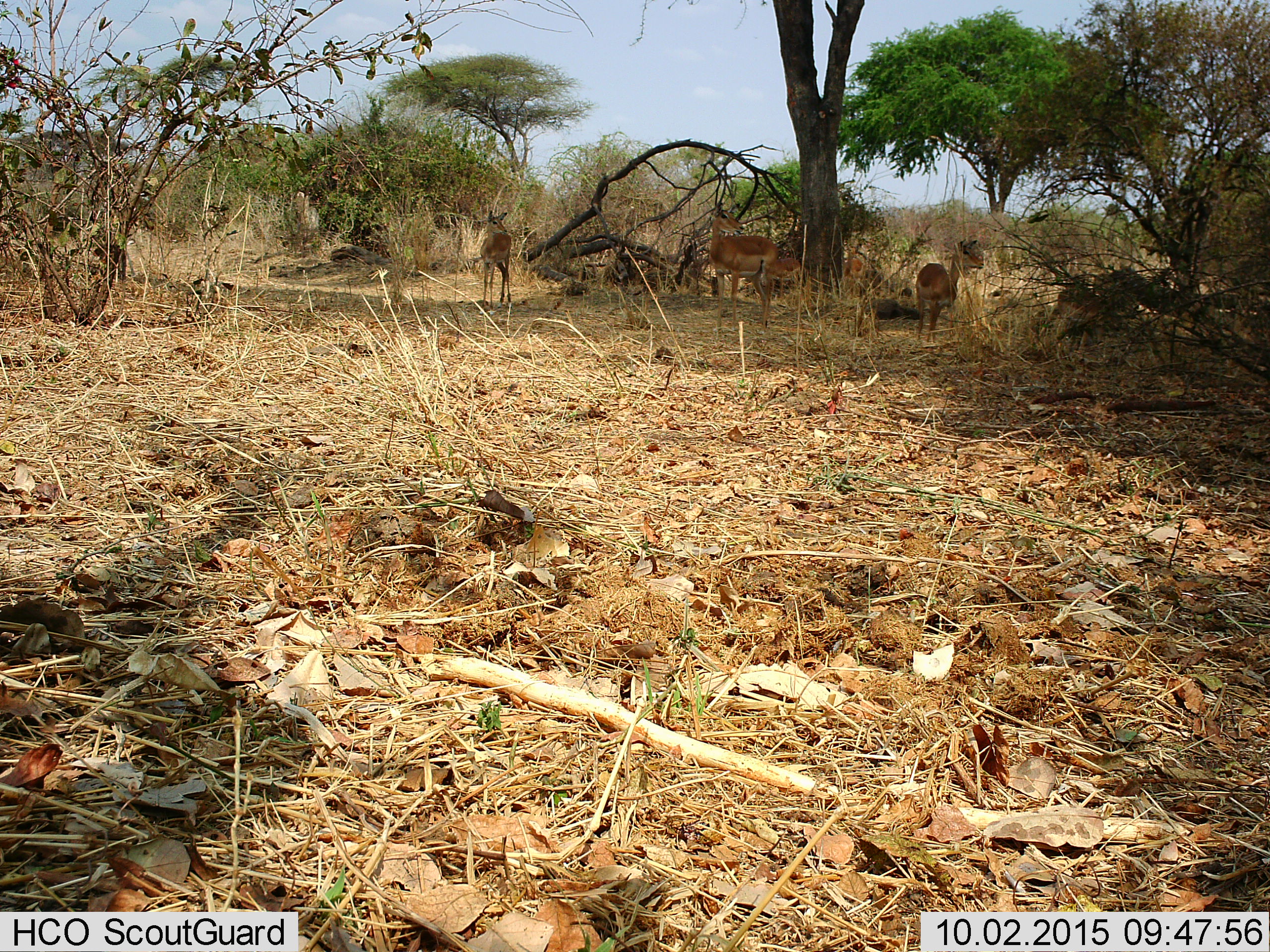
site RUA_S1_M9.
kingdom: Animalia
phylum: Chordata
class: Mammalia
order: Artiodactyla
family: Bovidae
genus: Aepyceros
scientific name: Aepyceros melampus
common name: impala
Impala (Aepyceros melampus), count 6. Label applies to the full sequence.